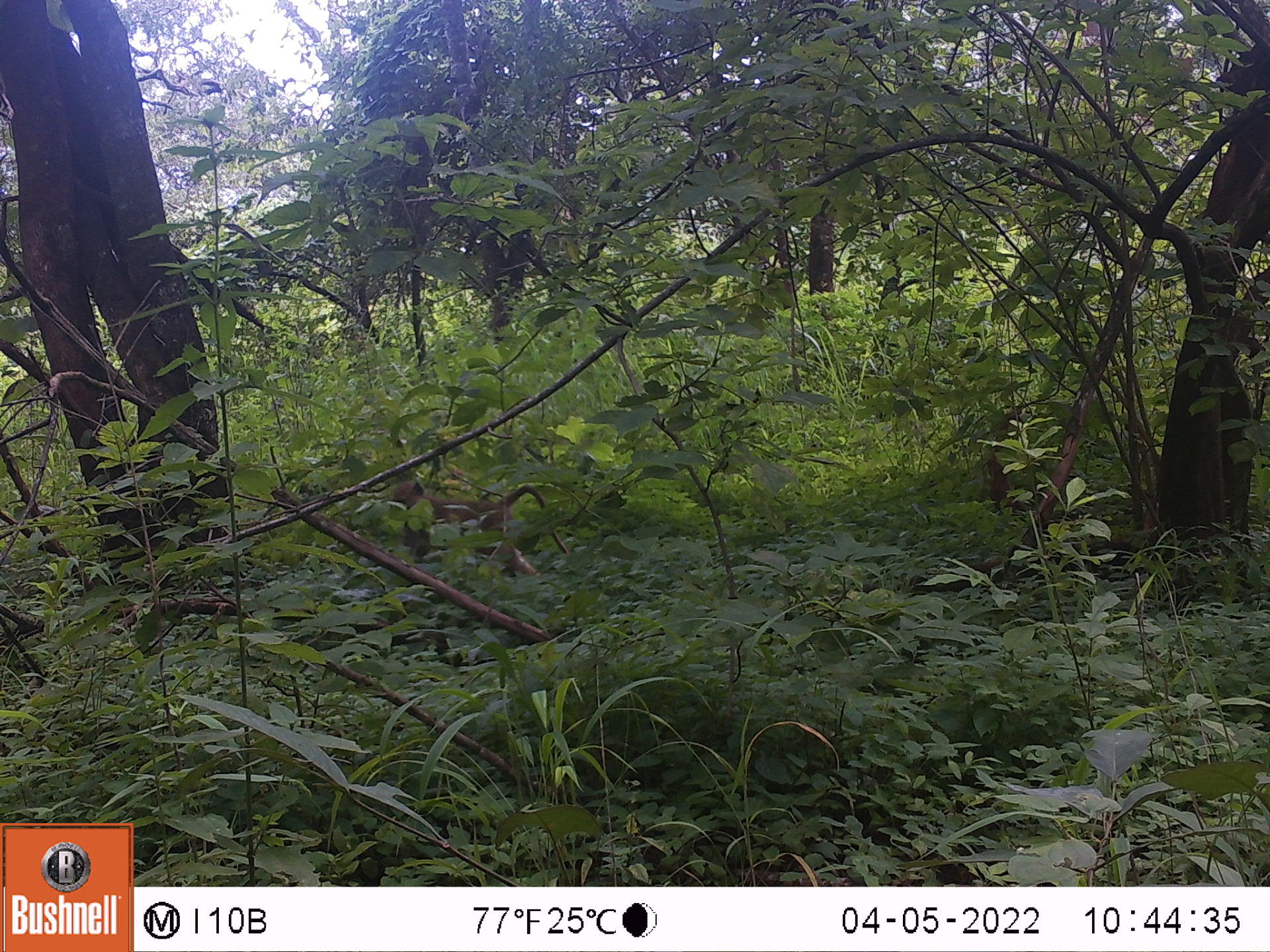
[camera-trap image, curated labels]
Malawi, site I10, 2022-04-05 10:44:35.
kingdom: Animalia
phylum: Chordata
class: Mammalia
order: Primates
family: Cercopithecidae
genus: Papio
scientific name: Papio cynocephalus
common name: yellow baboon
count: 1